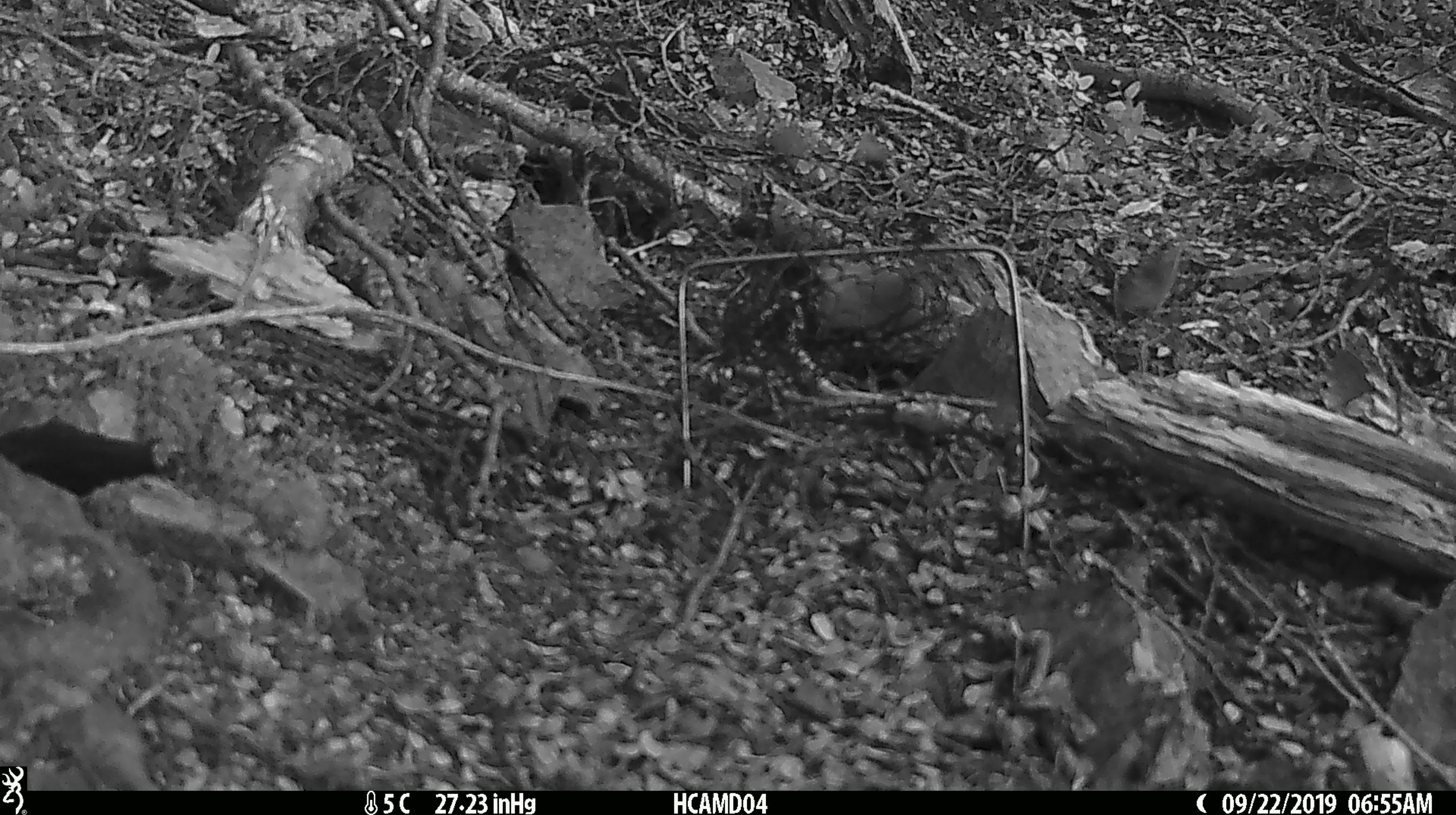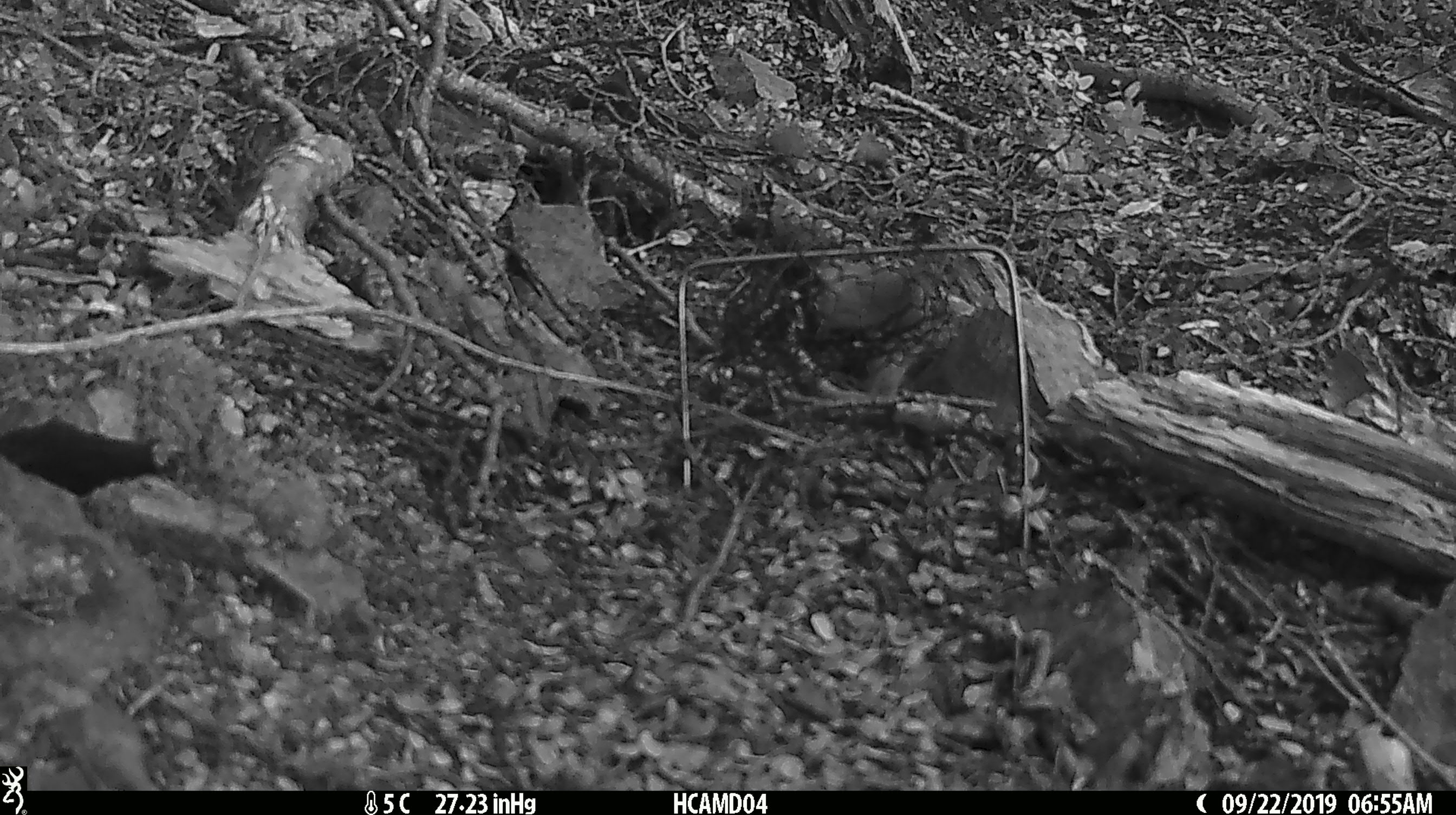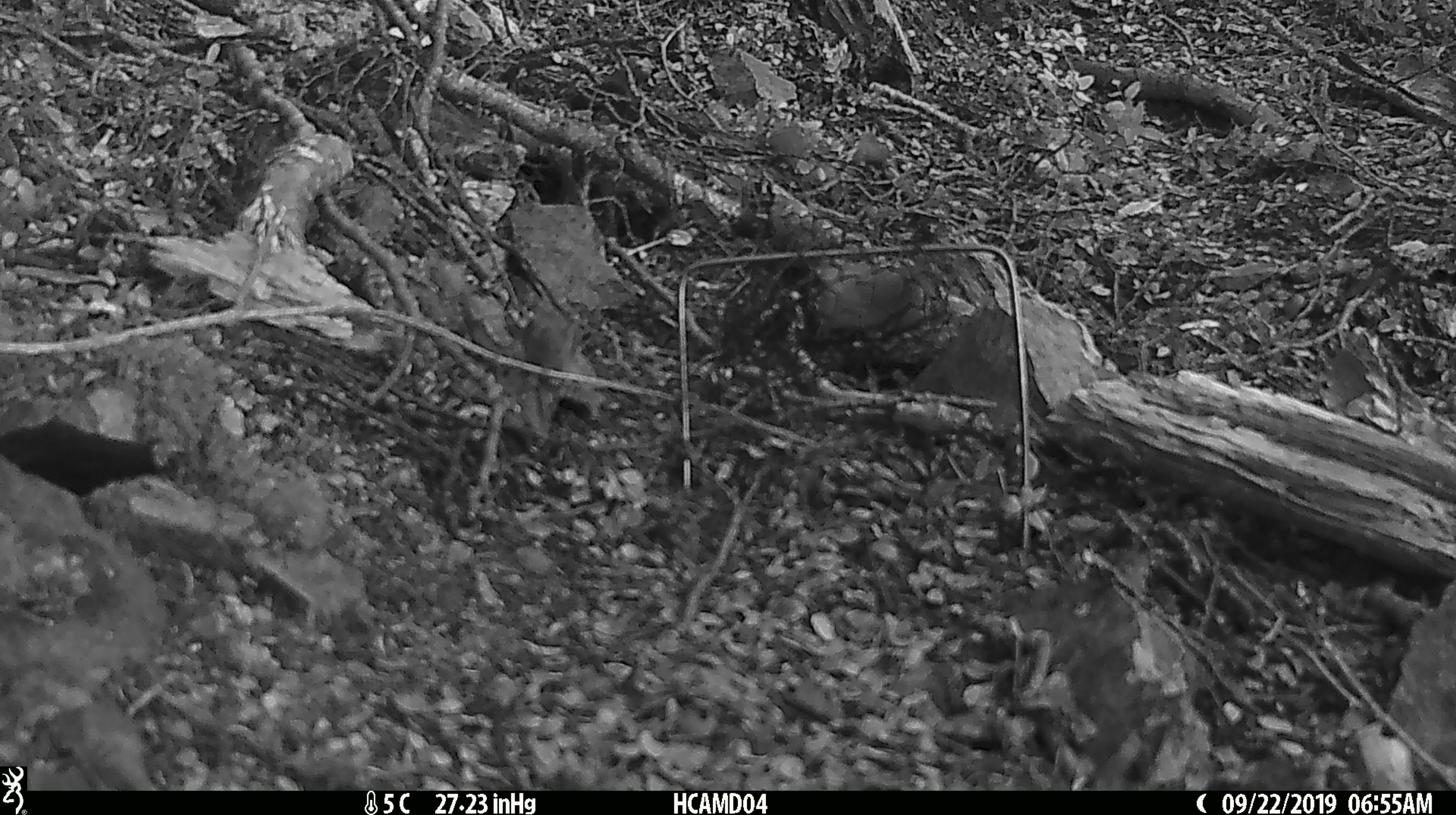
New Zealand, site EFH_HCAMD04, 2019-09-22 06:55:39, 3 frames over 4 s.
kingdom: Animalia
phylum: Chordata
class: Mammalia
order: Rodentia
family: Muridae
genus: Mus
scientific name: Mus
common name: mouse